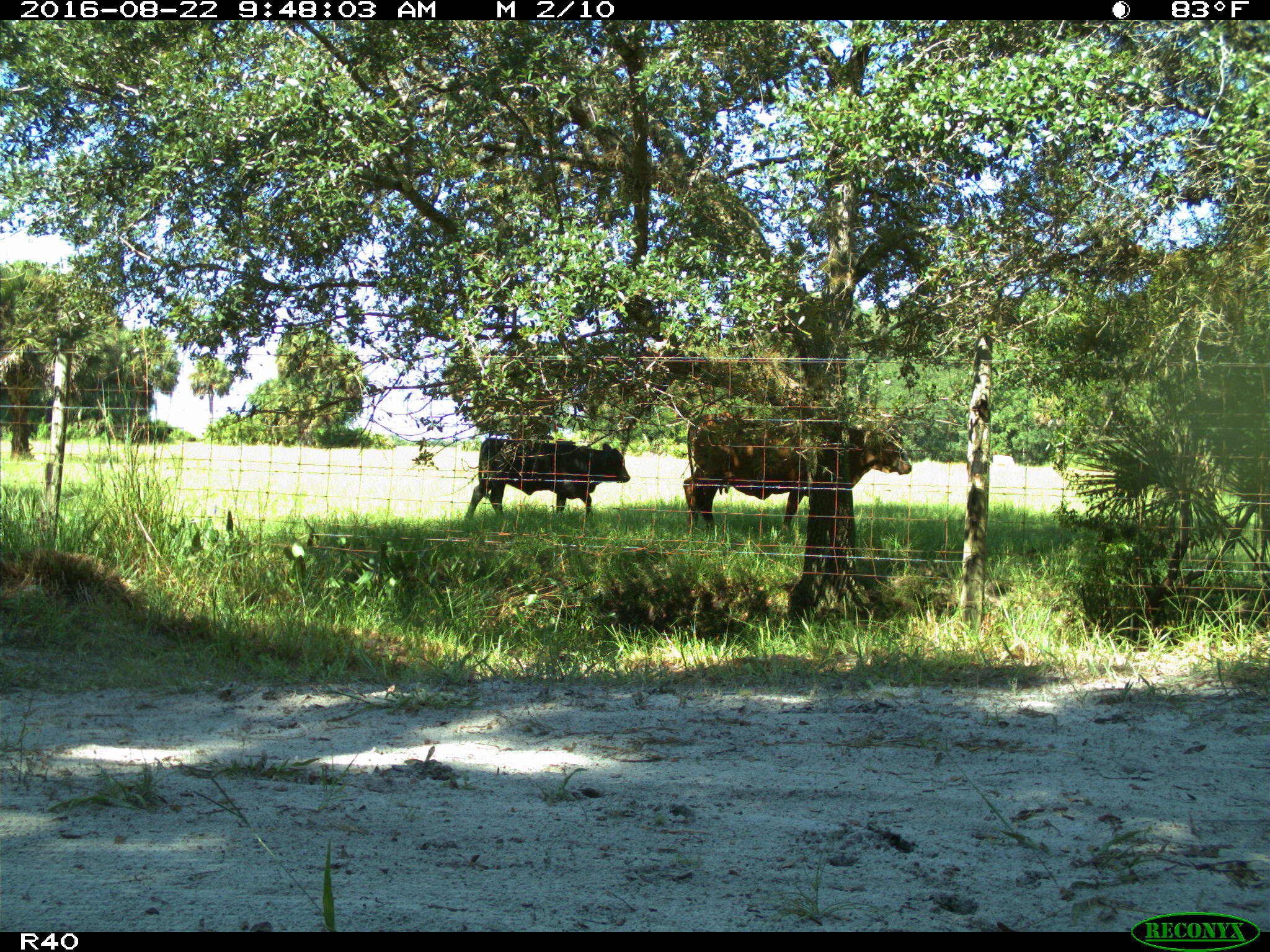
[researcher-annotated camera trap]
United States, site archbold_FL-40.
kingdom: Animalia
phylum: Chordata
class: Mammalia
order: Artiodactyla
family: Bovidae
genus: Bos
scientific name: Bos taurus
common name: domestic cow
Bos taurus (domestic cow).